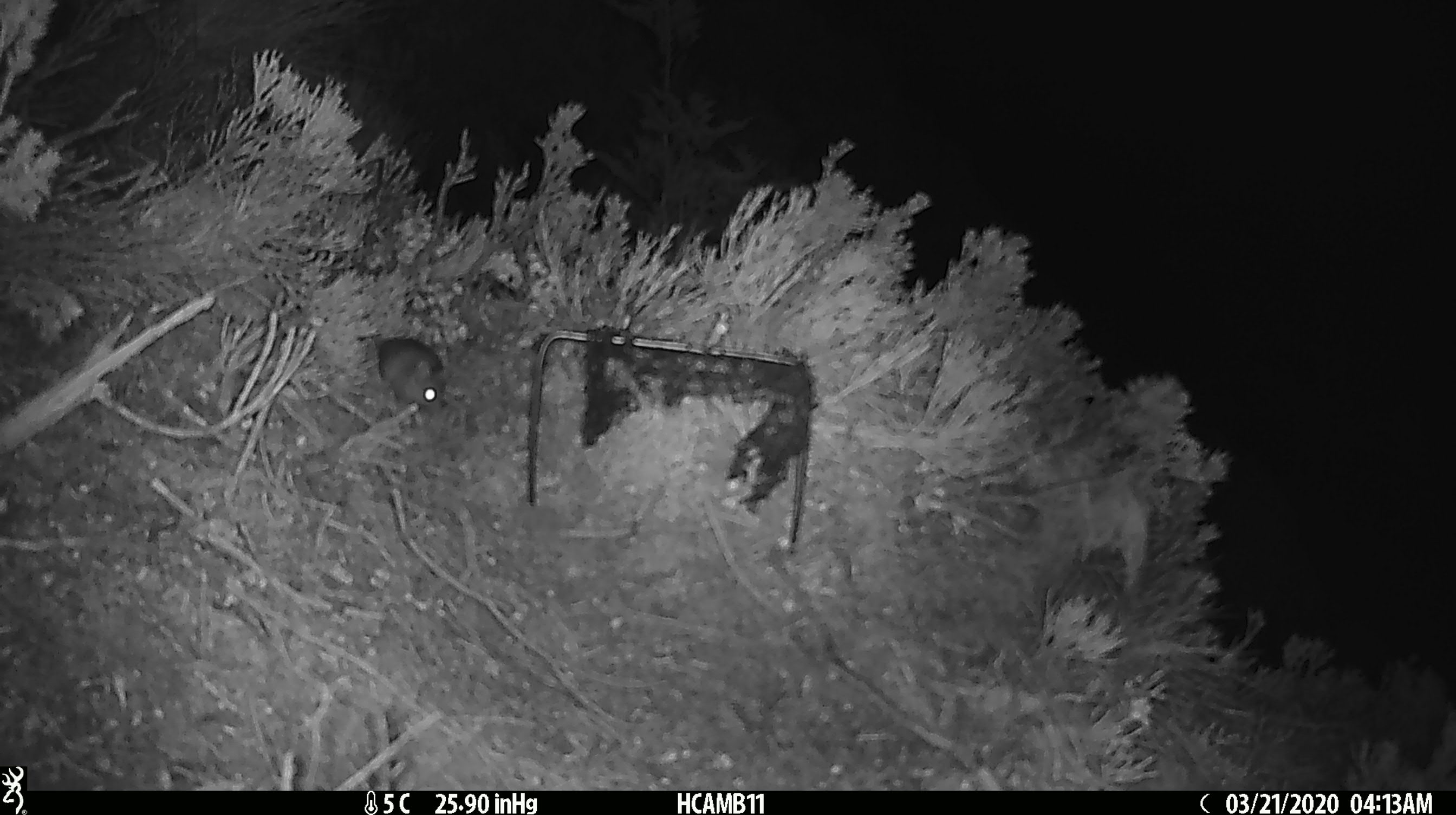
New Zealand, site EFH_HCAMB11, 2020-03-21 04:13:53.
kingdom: Animalia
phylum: Chordata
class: Mammalia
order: Rodentia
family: Muridae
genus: Mus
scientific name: Mus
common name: mouse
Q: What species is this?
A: Mouse (Mus).